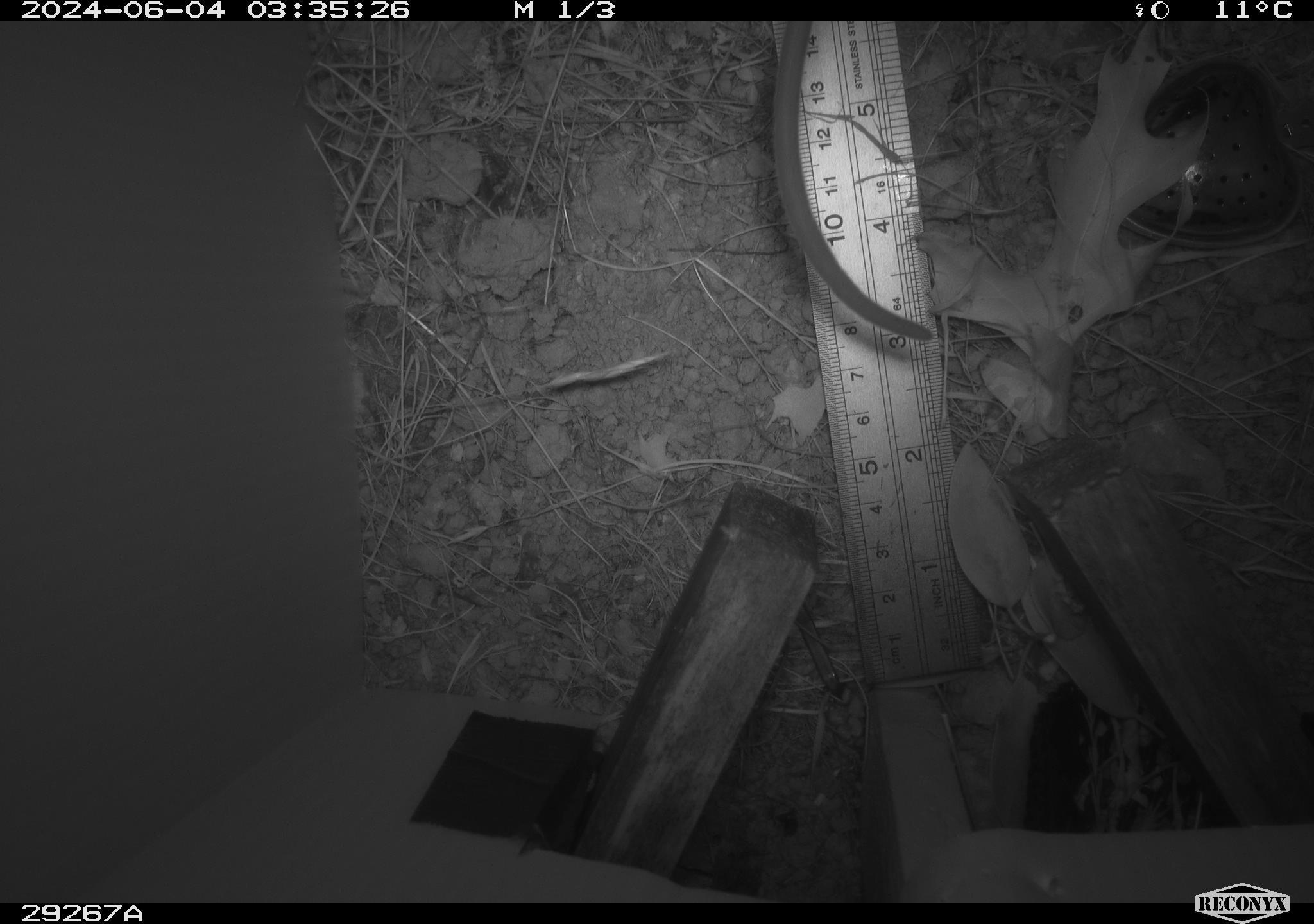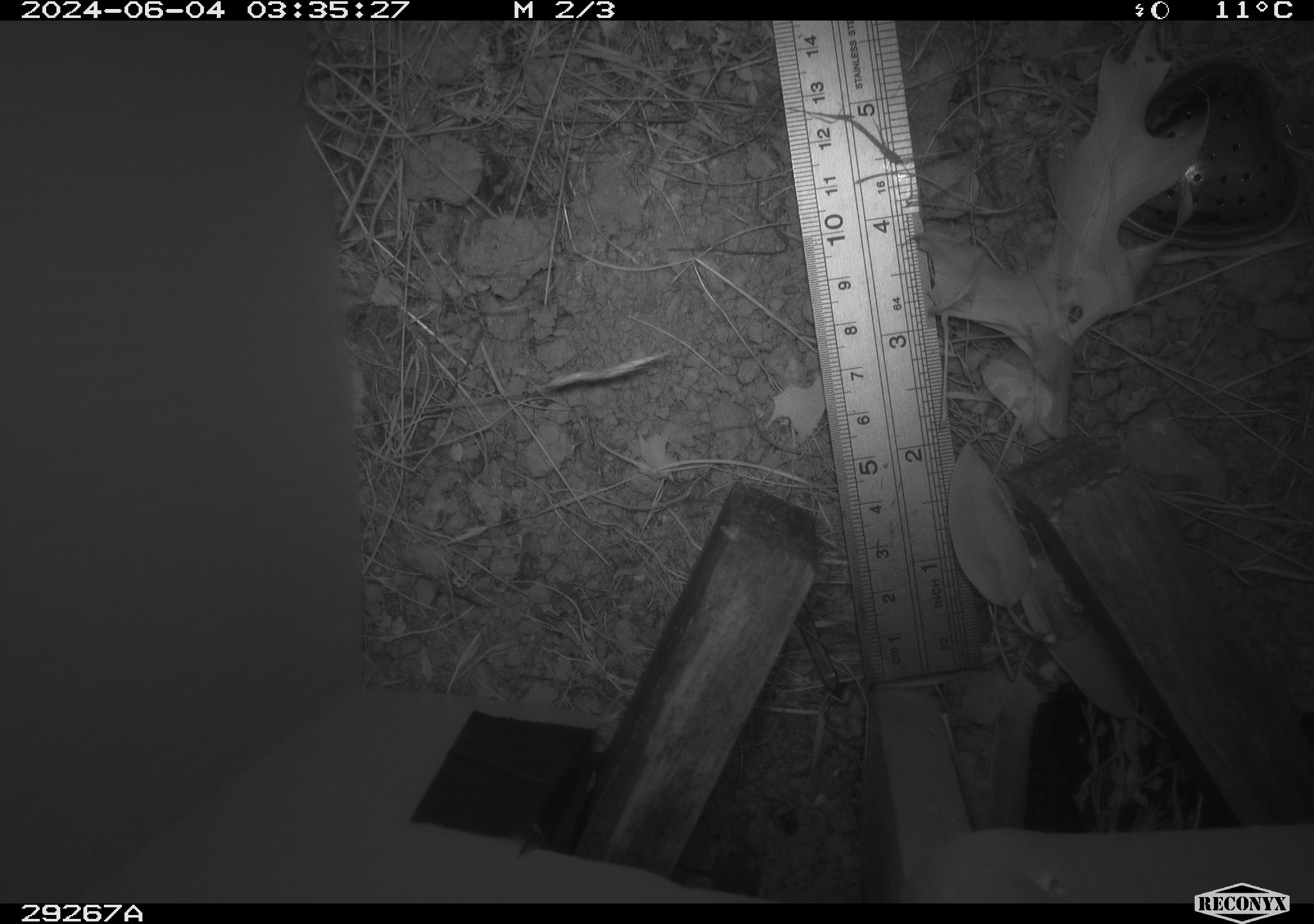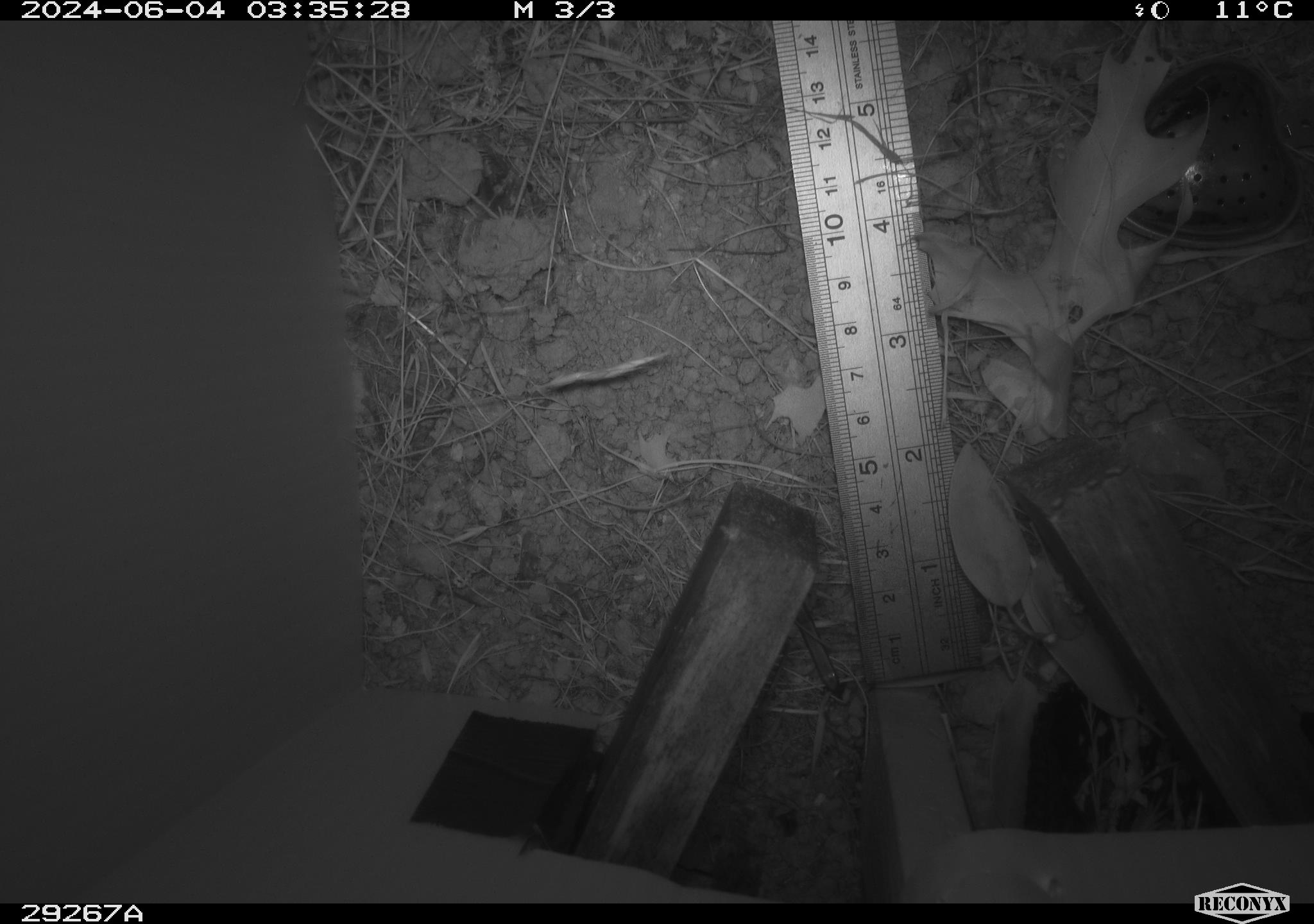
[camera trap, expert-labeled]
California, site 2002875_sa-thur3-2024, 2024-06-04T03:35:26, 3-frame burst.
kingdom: Animalia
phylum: Chordata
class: Mammalia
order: Rodentia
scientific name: Rodentia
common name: rodent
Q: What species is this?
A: Rodent (Rodentia).